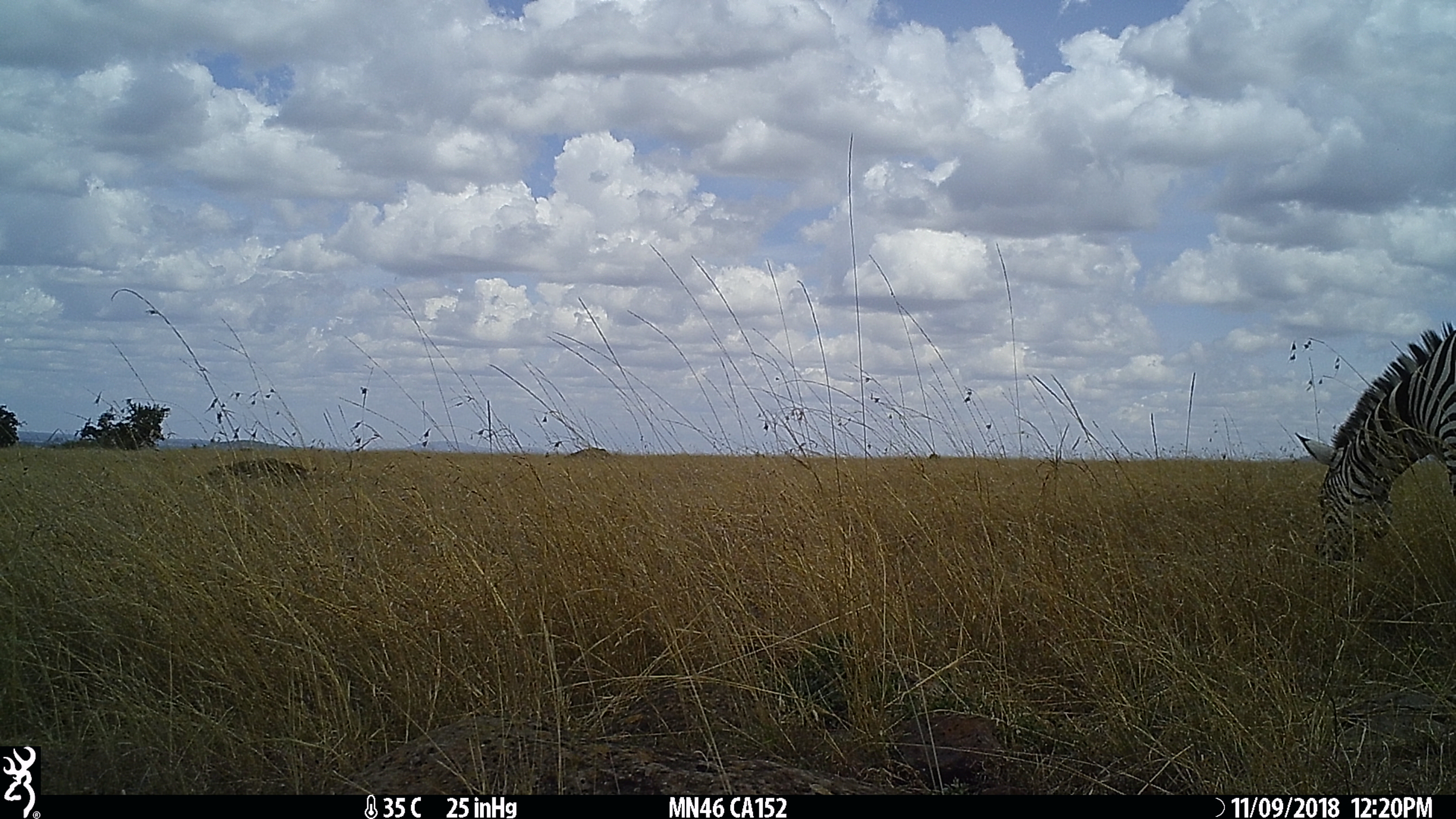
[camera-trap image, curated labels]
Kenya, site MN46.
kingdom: Animalia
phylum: Chordata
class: Mammalia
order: Perissodactyla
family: Equidae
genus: Equus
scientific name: Equus quagga burchellii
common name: burchell's zebra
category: zebra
Zebra (burchell's zebra) (Equus quagga burchellii).